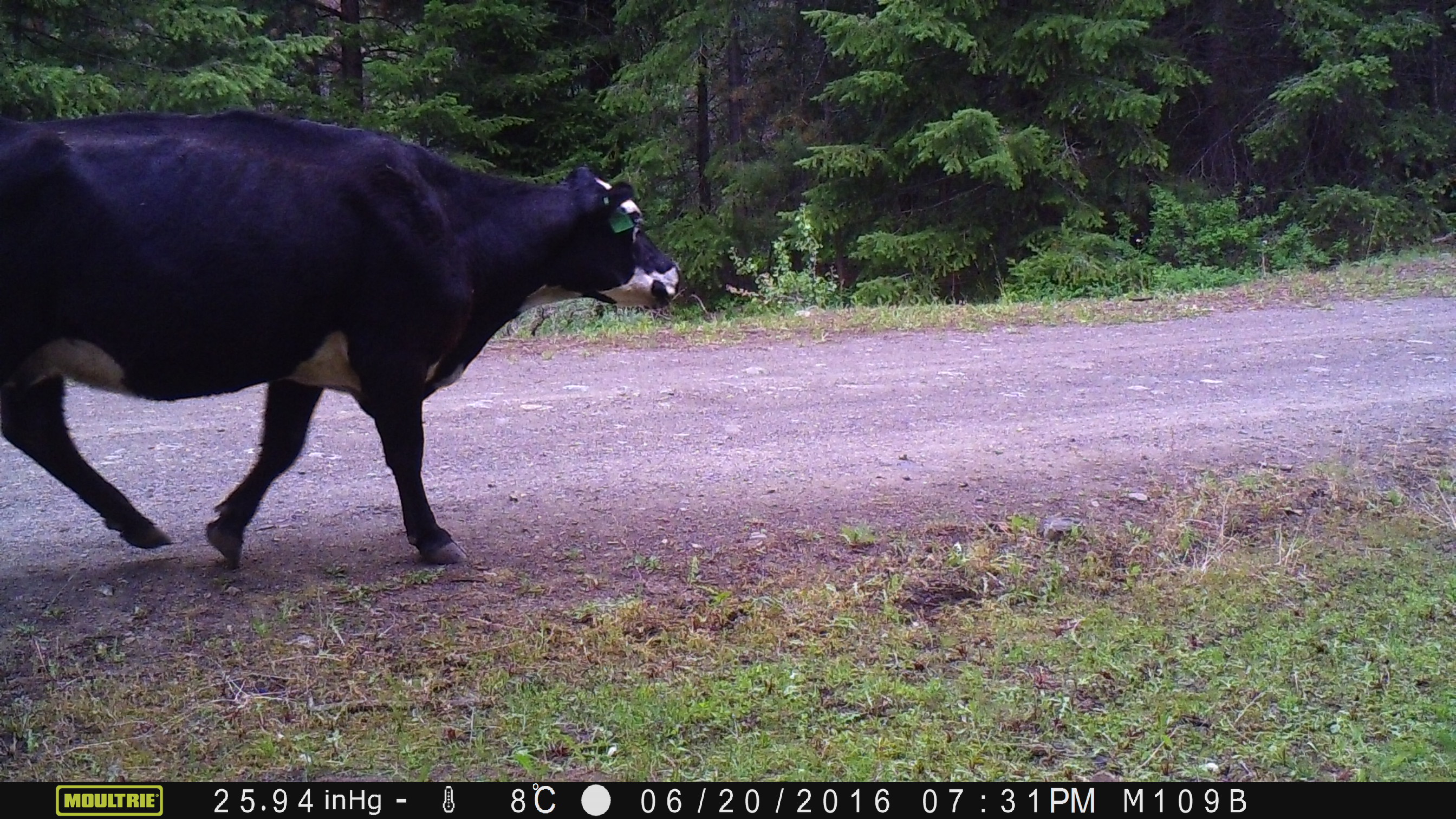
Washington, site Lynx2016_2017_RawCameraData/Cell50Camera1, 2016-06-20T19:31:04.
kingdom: Animalia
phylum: Chordata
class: Mammalia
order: Artiodactyla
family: Bovidae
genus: Bos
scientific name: Bos taurus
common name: domestic cattle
Domestic cattle (Bos taurus). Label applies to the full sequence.